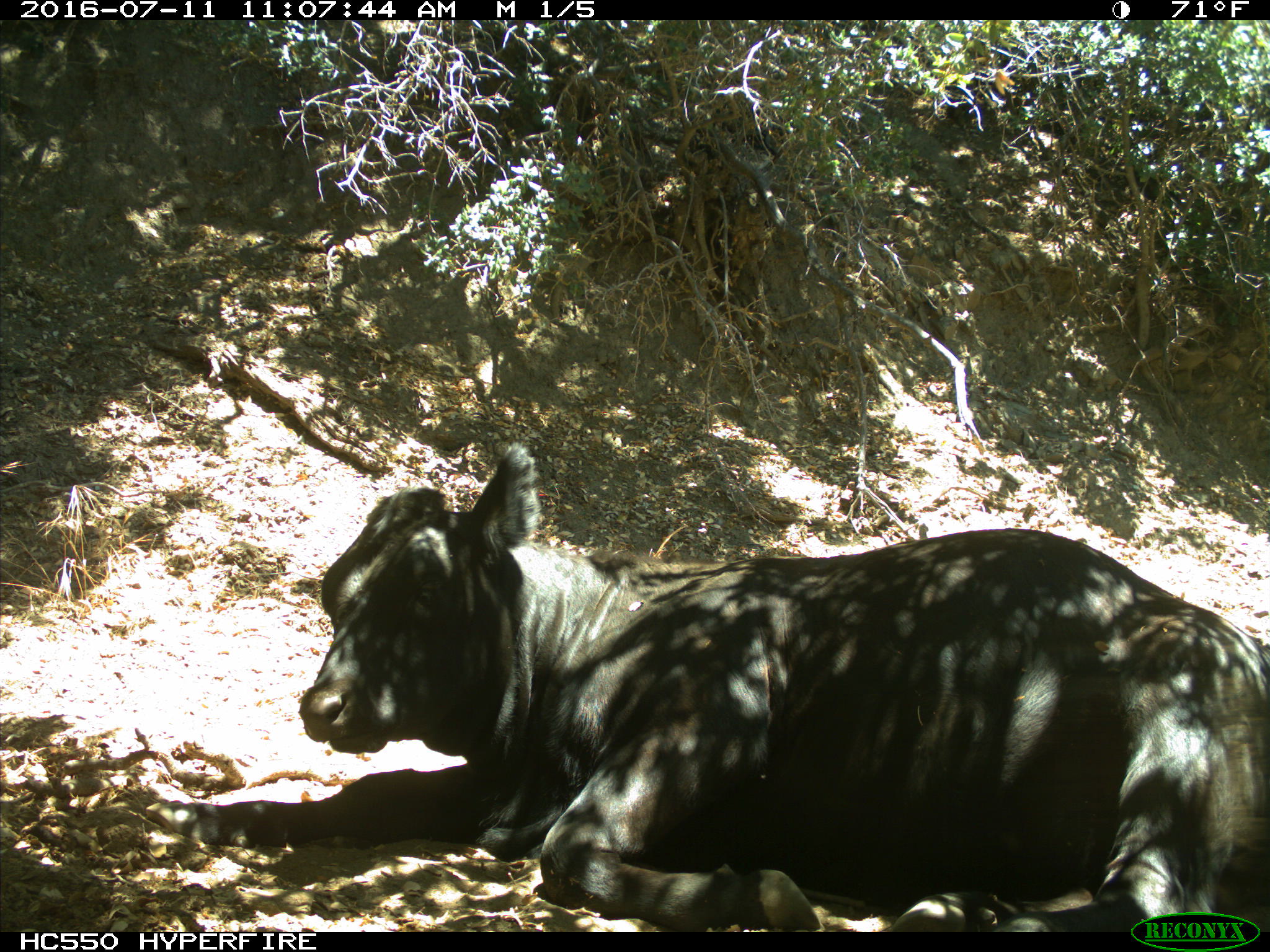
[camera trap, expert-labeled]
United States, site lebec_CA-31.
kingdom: Animalia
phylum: Chordata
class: Mammalia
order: Artiodactyla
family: Bovidae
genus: Bos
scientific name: Bos taurus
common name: domestic cow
Bos taurus (domestic cow).